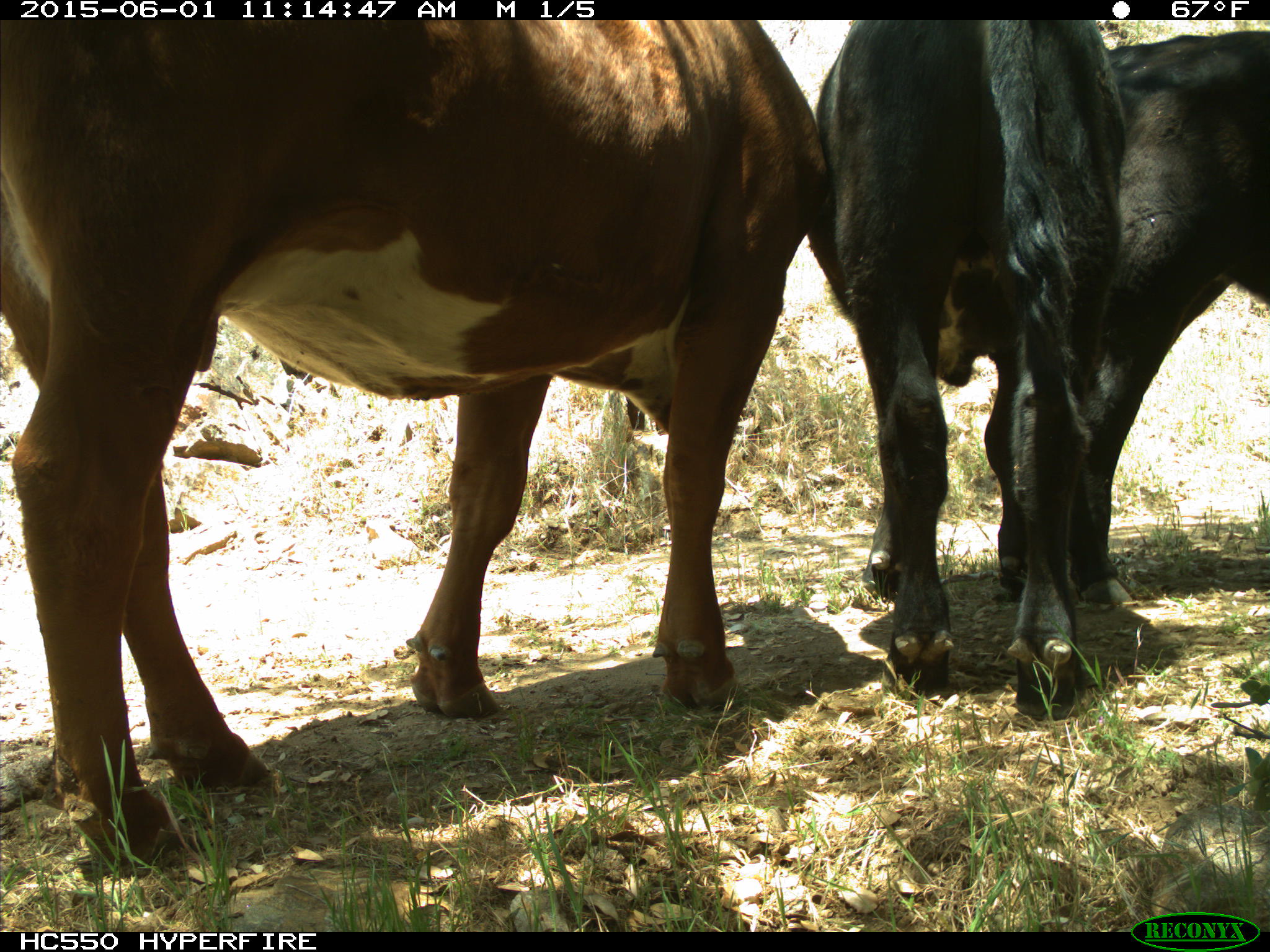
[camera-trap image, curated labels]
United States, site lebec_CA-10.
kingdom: Animalia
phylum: Chordata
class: Mammalia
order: Artiodactyla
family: Bovidae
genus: Bos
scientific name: Bos taurus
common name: domestic cow